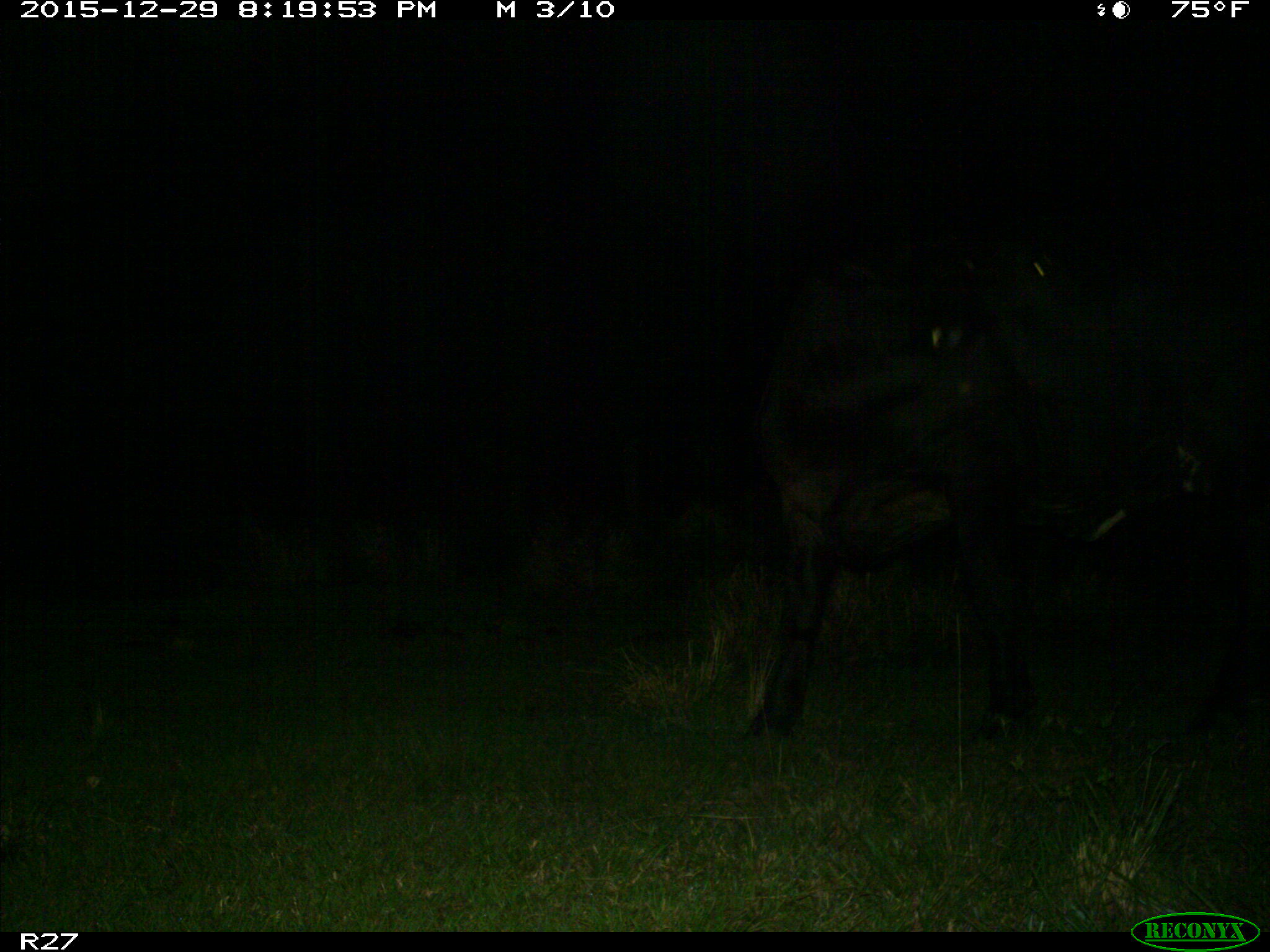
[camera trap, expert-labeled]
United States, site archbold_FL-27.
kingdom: Animalia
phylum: Chordata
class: Mammalia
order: Artiodactyla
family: Bovidae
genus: Bos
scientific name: Bos taurus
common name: domestic cow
Bos taurus (domestic cow).